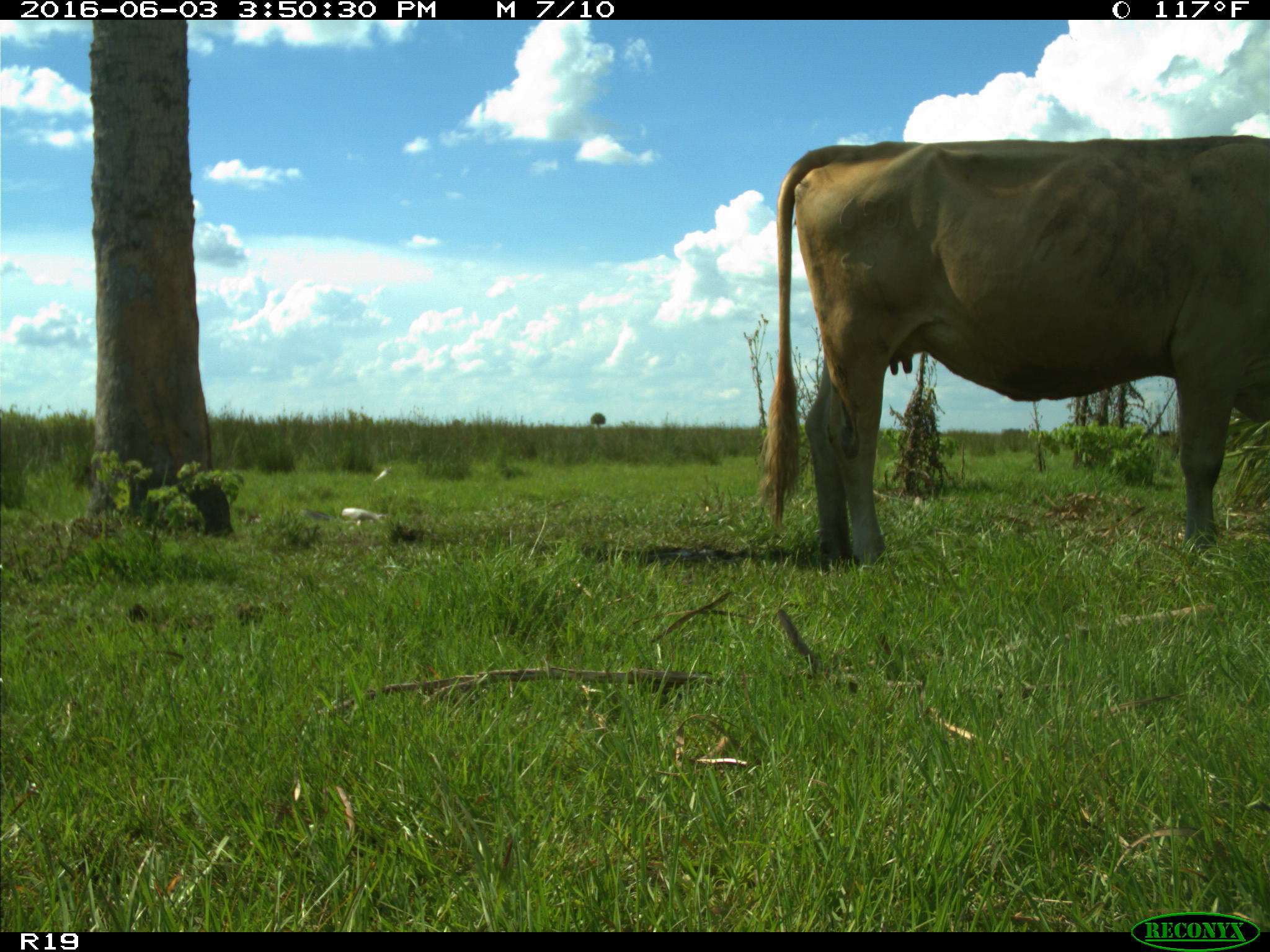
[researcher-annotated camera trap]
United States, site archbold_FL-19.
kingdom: Animalia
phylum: Chordata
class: Mammalia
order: Artiodactyla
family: Bovidae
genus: Bos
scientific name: Bos taurus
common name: domestic cow